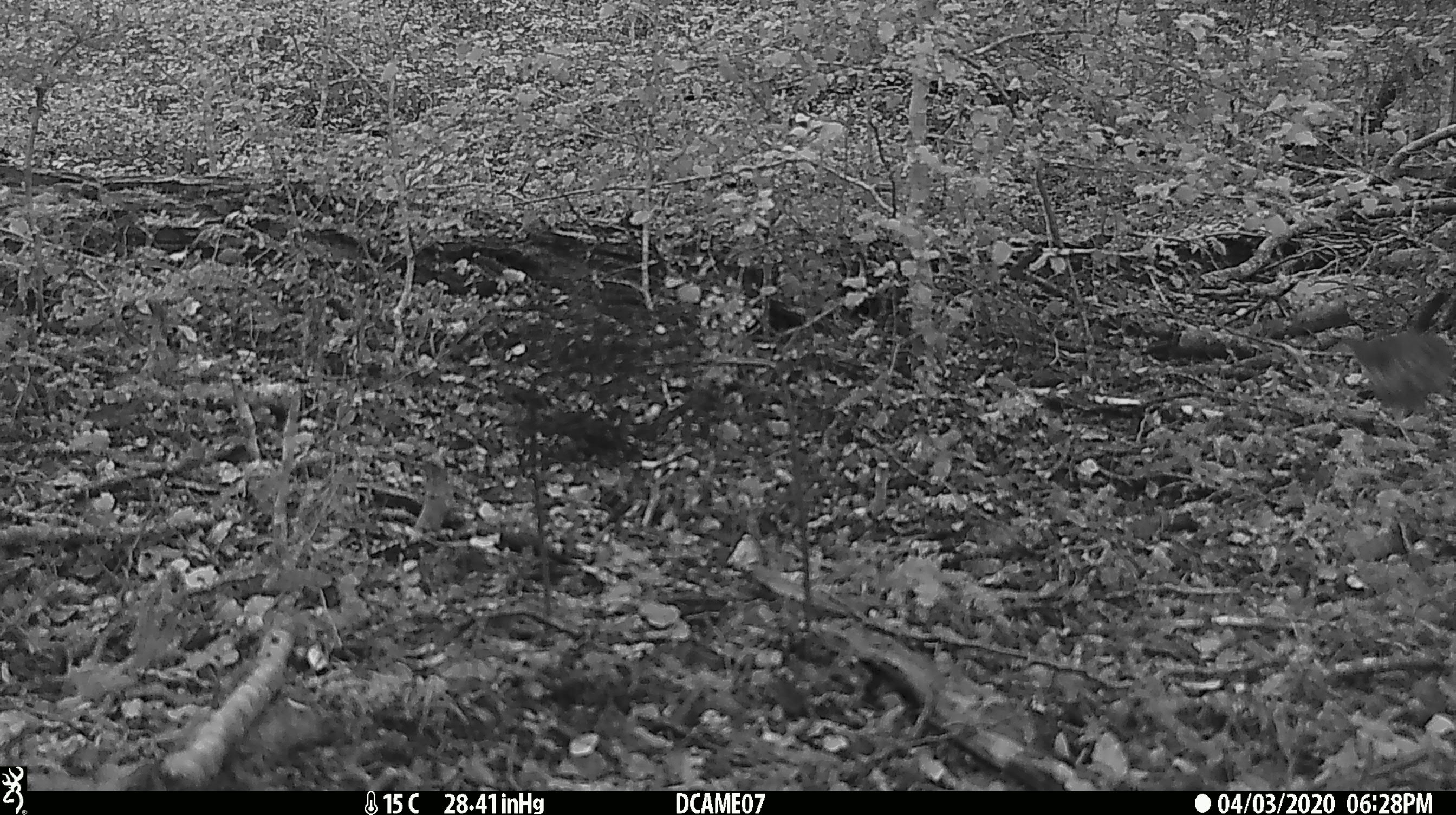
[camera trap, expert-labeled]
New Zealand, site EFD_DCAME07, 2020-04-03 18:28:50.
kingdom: Animalia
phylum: Chordata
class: Aves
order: Passeriformes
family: Turdidae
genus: Turdus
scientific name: Turdus philomelos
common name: song thrush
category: thrush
Thrush (song thrush) (Turdus philomelos).